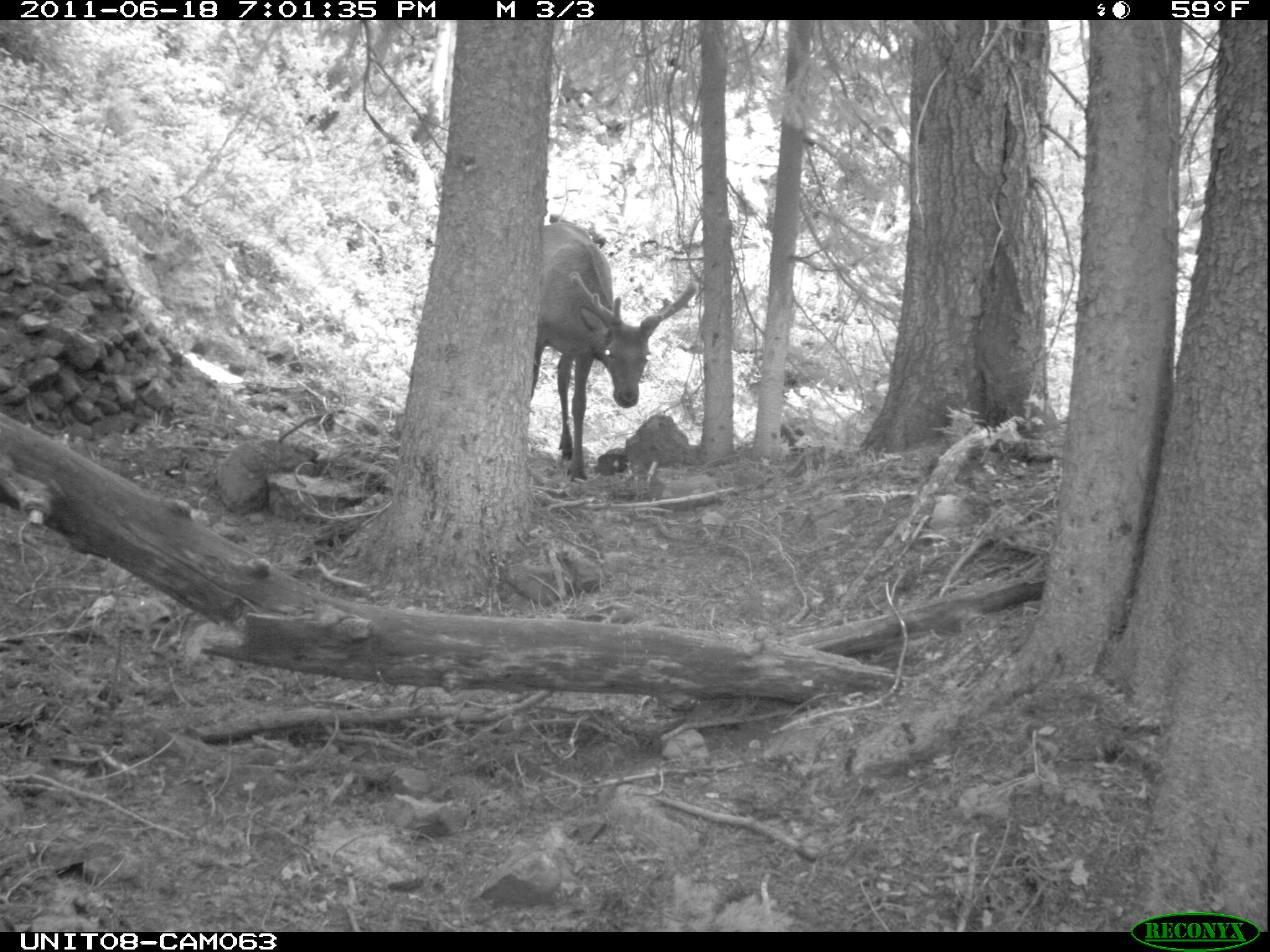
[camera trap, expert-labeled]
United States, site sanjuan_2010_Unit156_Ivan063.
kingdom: Animalia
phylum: Chordata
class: Mammalia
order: Artiodactyla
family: Cervidae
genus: Cervus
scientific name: Cervus elaphus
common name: red deer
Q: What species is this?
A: Cervus elaphus (red deer).